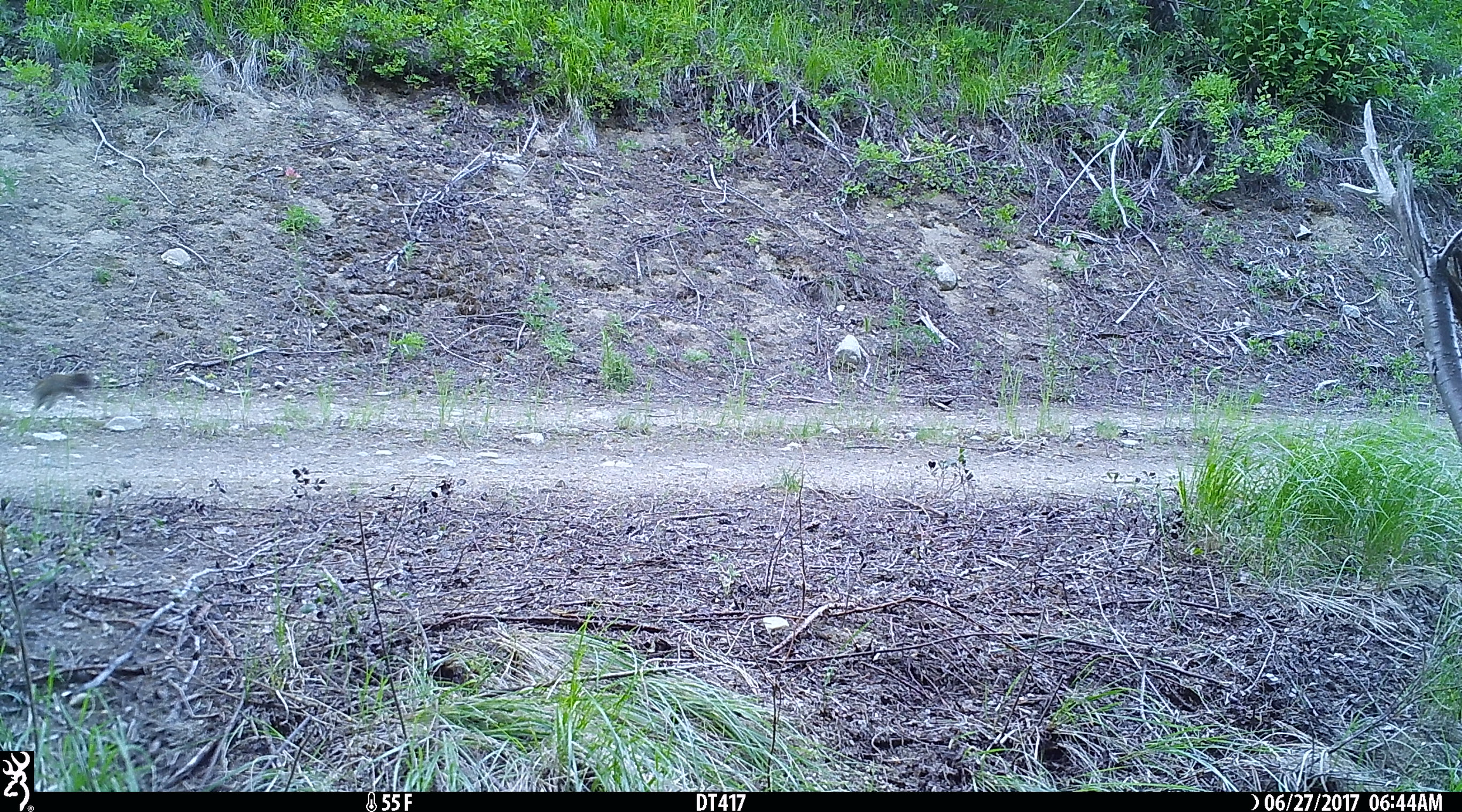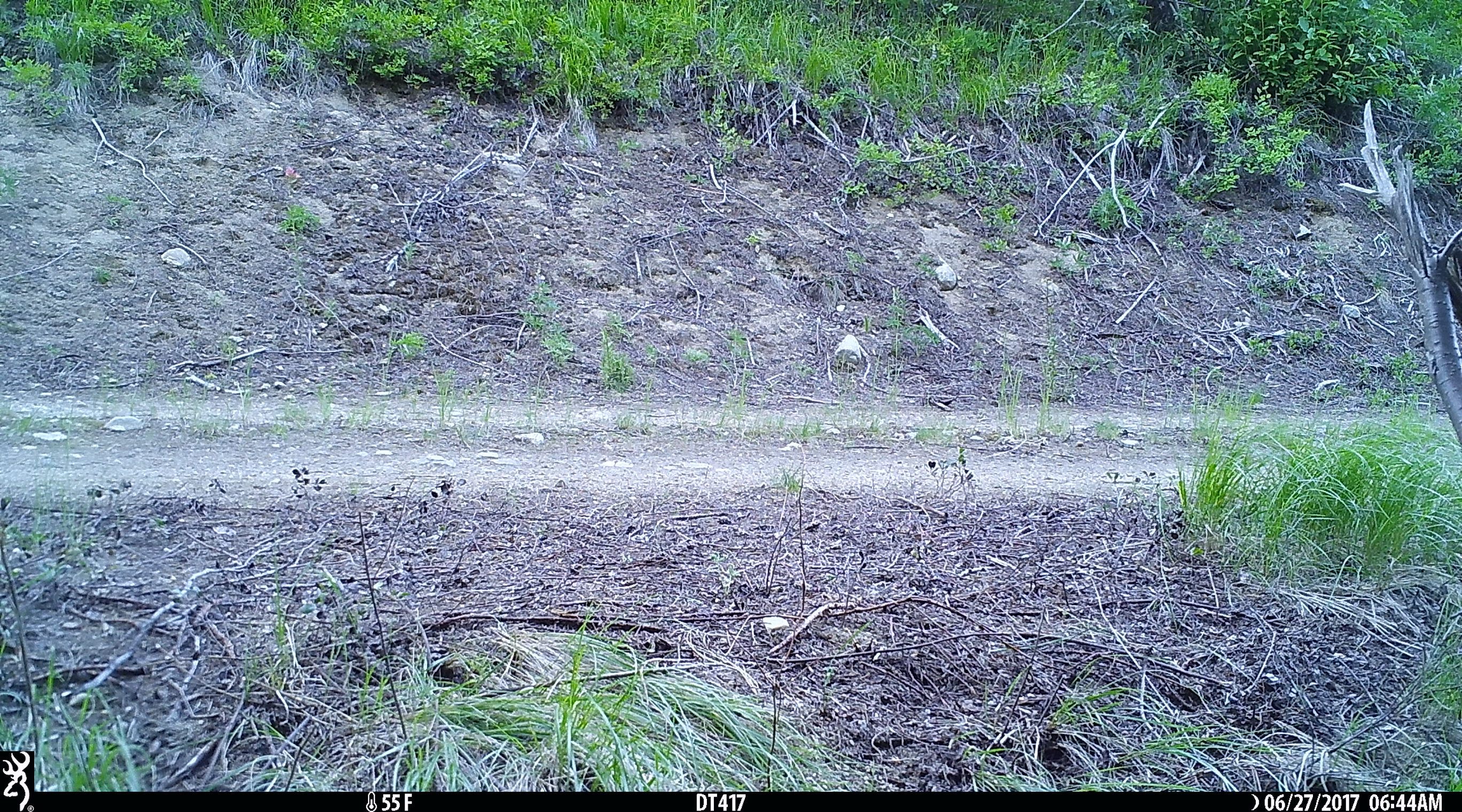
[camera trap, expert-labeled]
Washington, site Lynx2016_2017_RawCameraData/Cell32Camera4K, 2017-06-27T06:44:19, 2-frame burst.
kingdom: Animalia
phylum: Chordata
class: Mammalia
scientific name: Mammalia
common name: small mammal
Small mammal (Mammalia). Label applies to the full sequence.